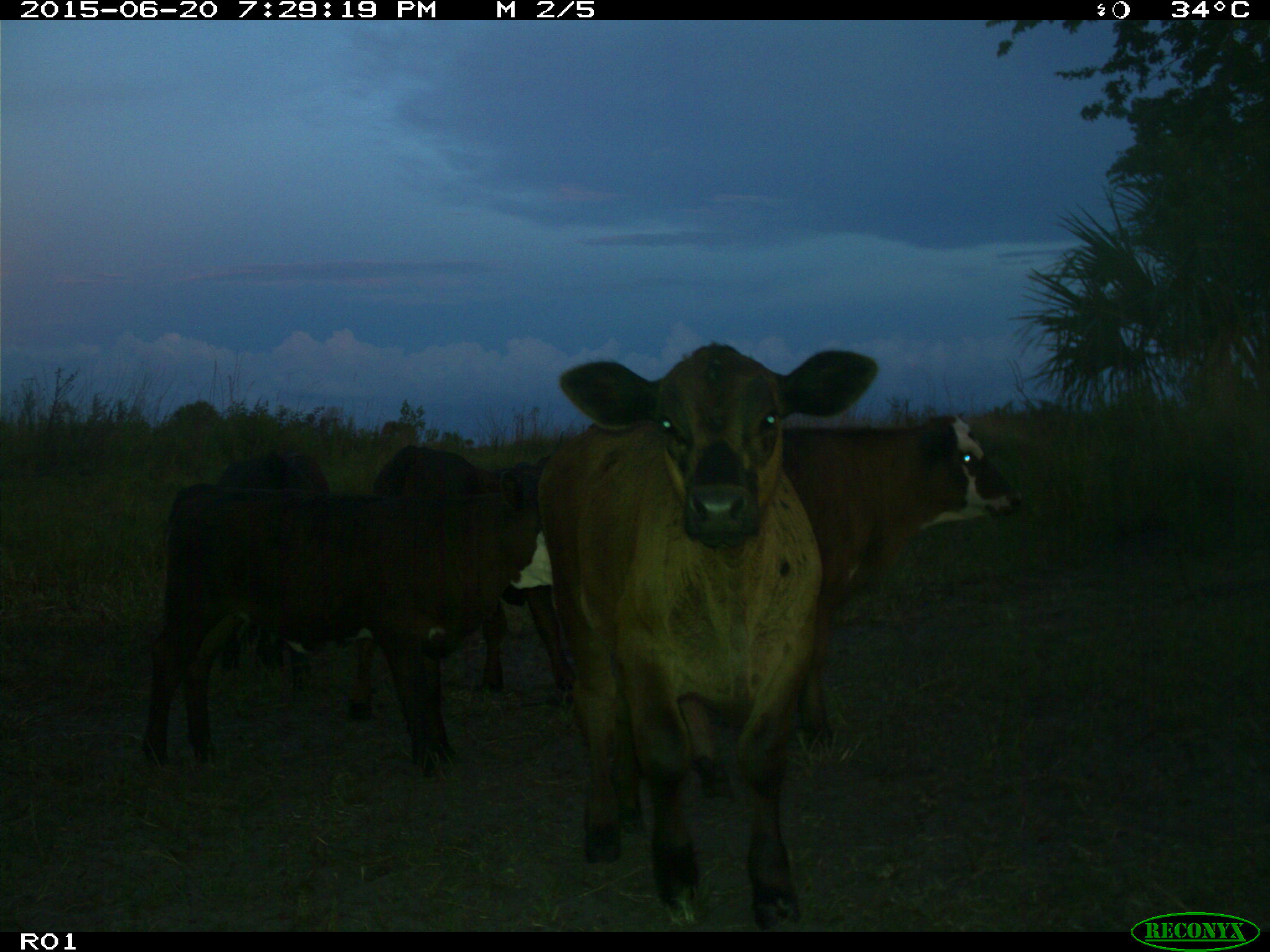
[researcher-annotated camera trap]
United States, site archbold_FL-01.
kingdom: Animalia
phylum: Chordata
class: Mammalia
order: Artiodactyla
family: Bovidae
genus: Bos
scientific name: Bos taurus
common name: domestic cow